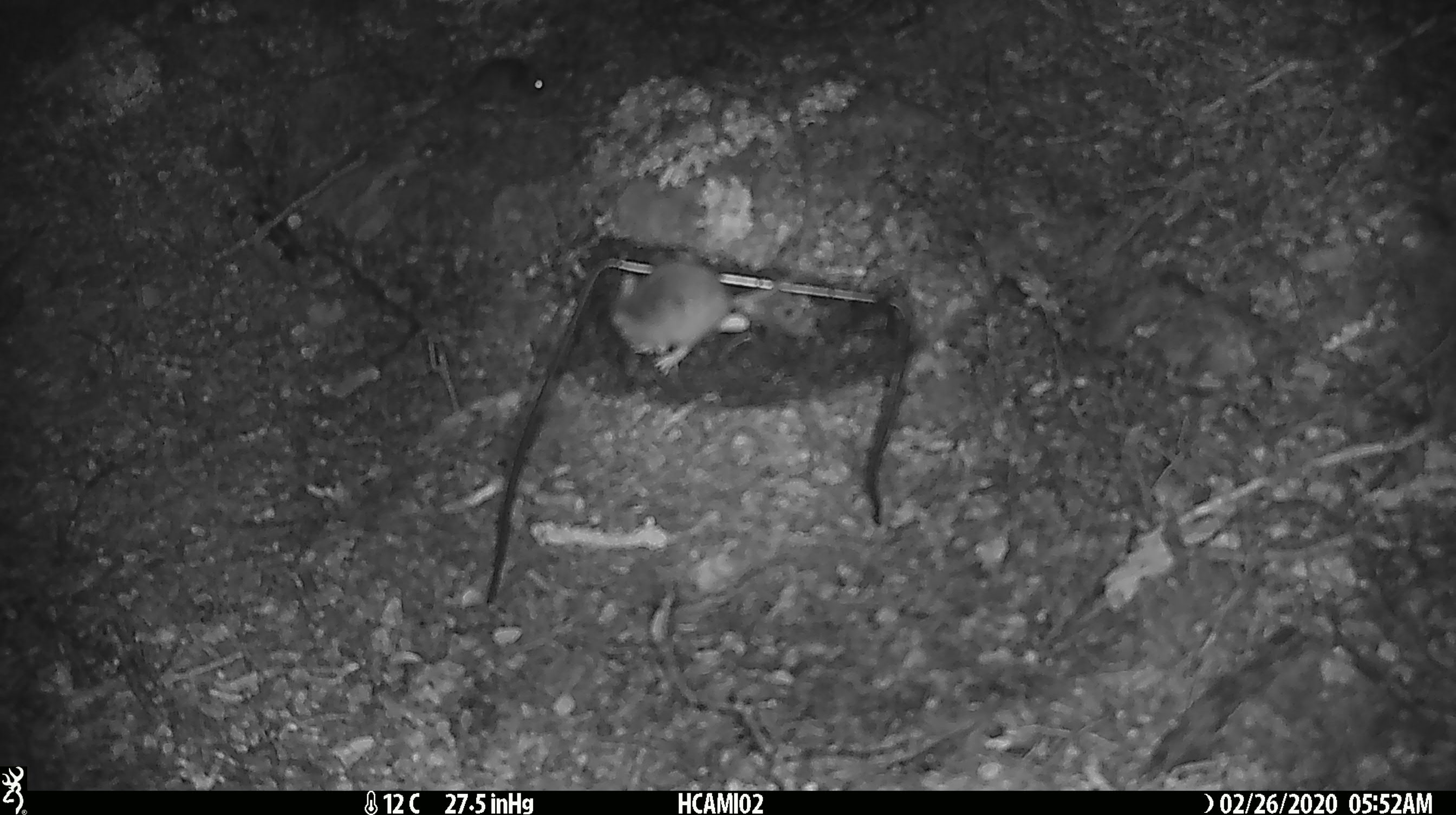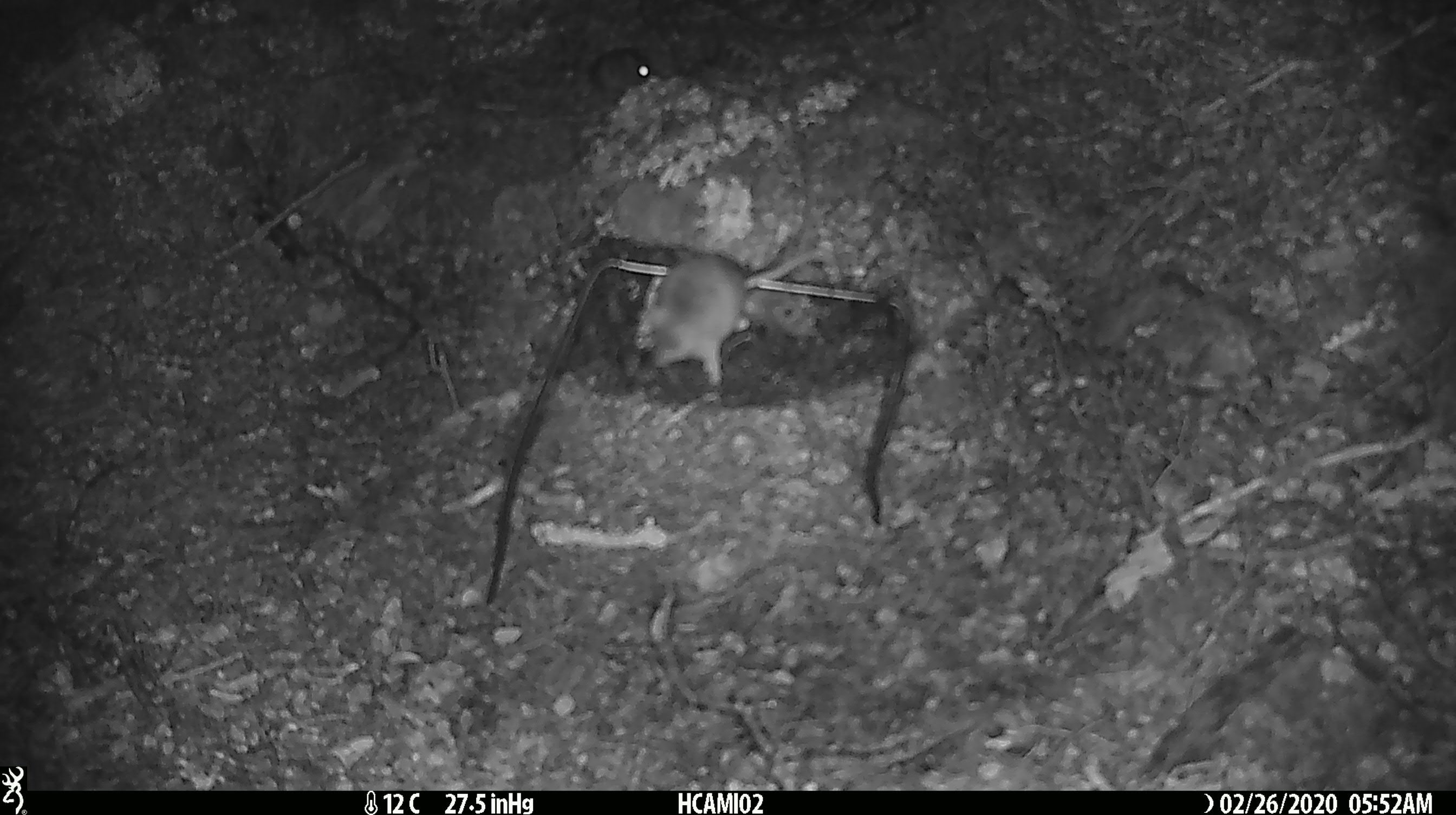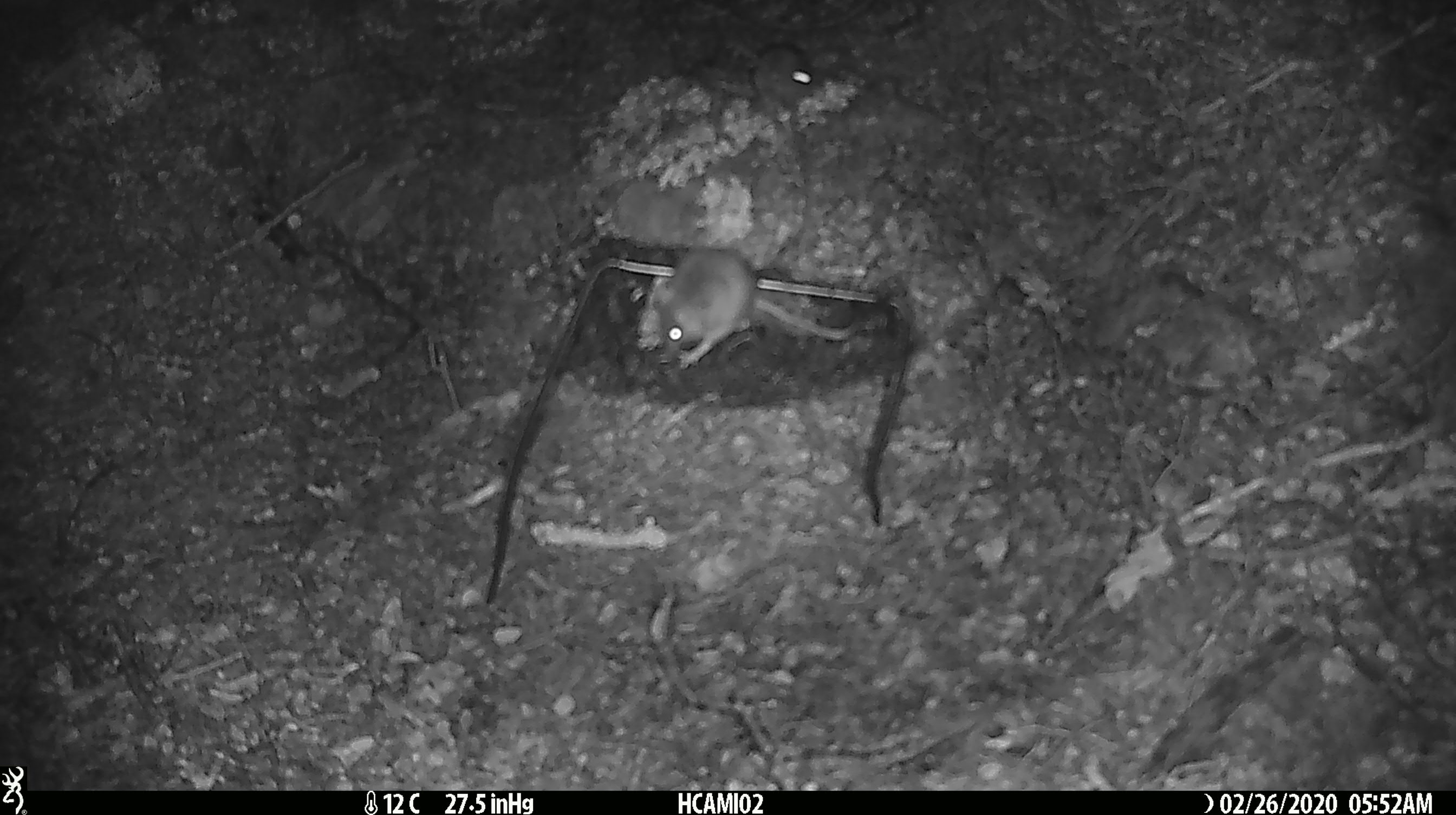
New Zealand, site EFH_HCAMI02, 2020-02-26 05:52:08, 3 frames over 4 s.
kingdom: Animalia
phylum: Chordata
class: Mammalia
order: Rodentia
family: Muridae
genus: Mus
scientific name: Mus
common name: mouse